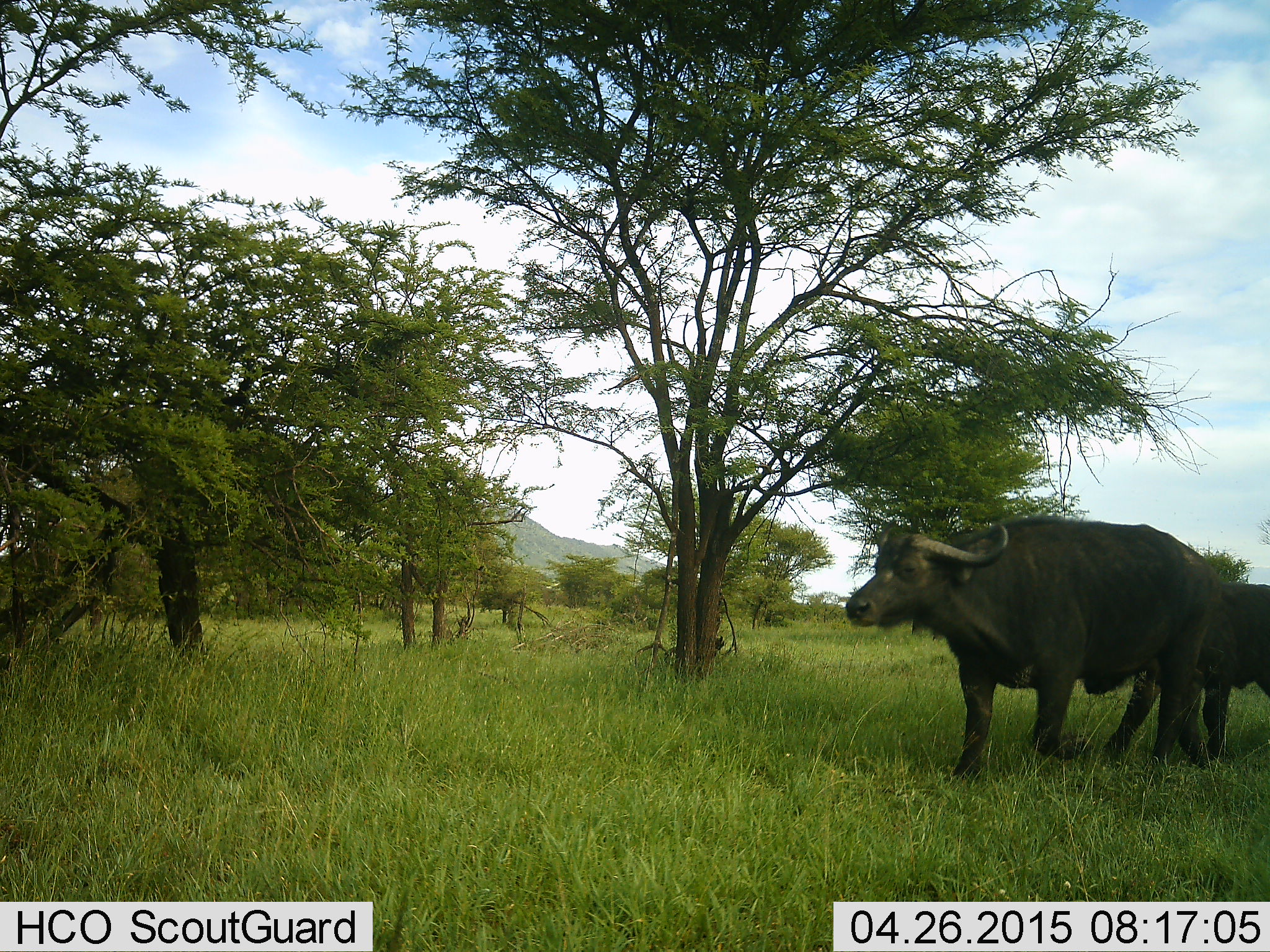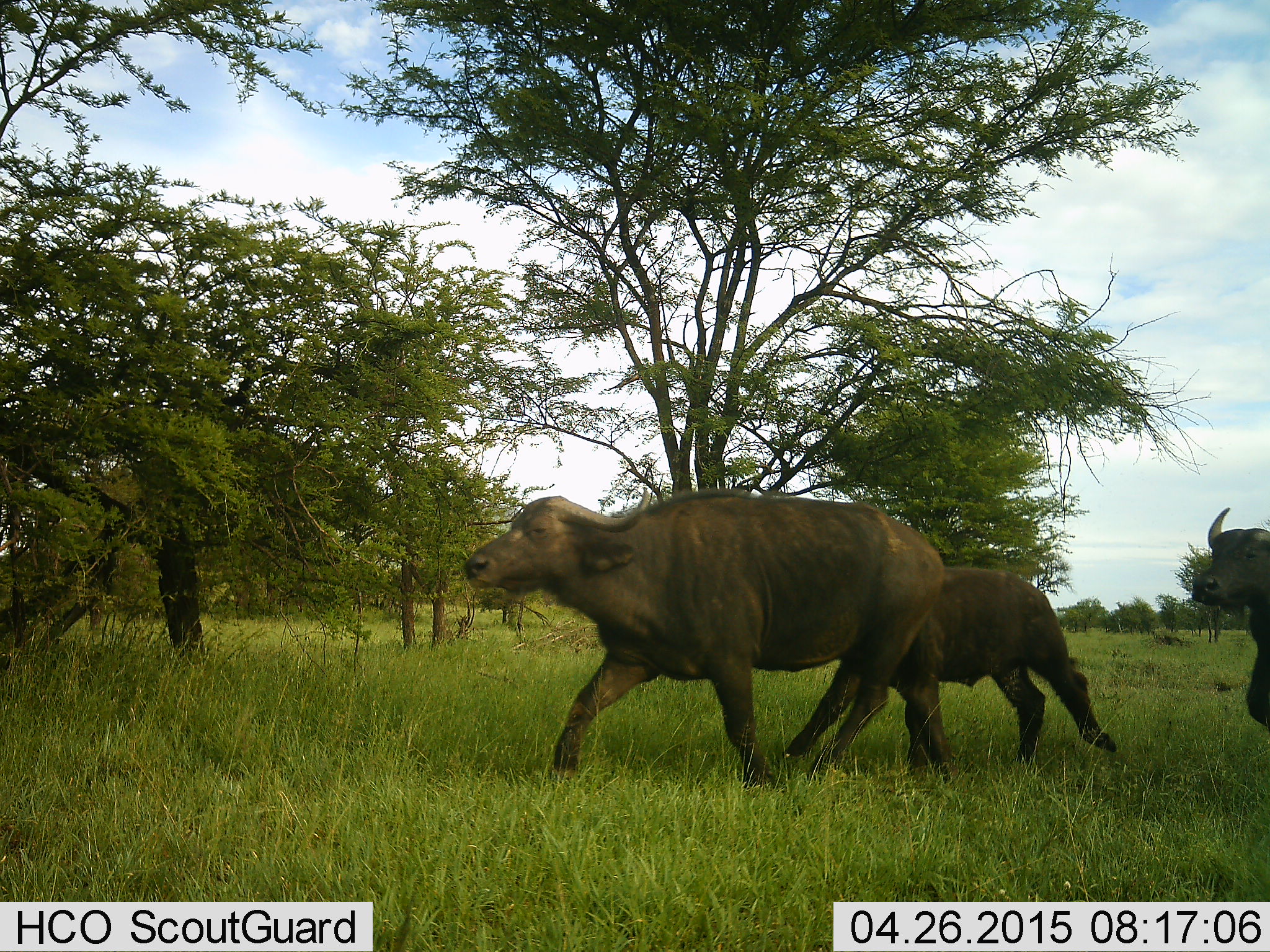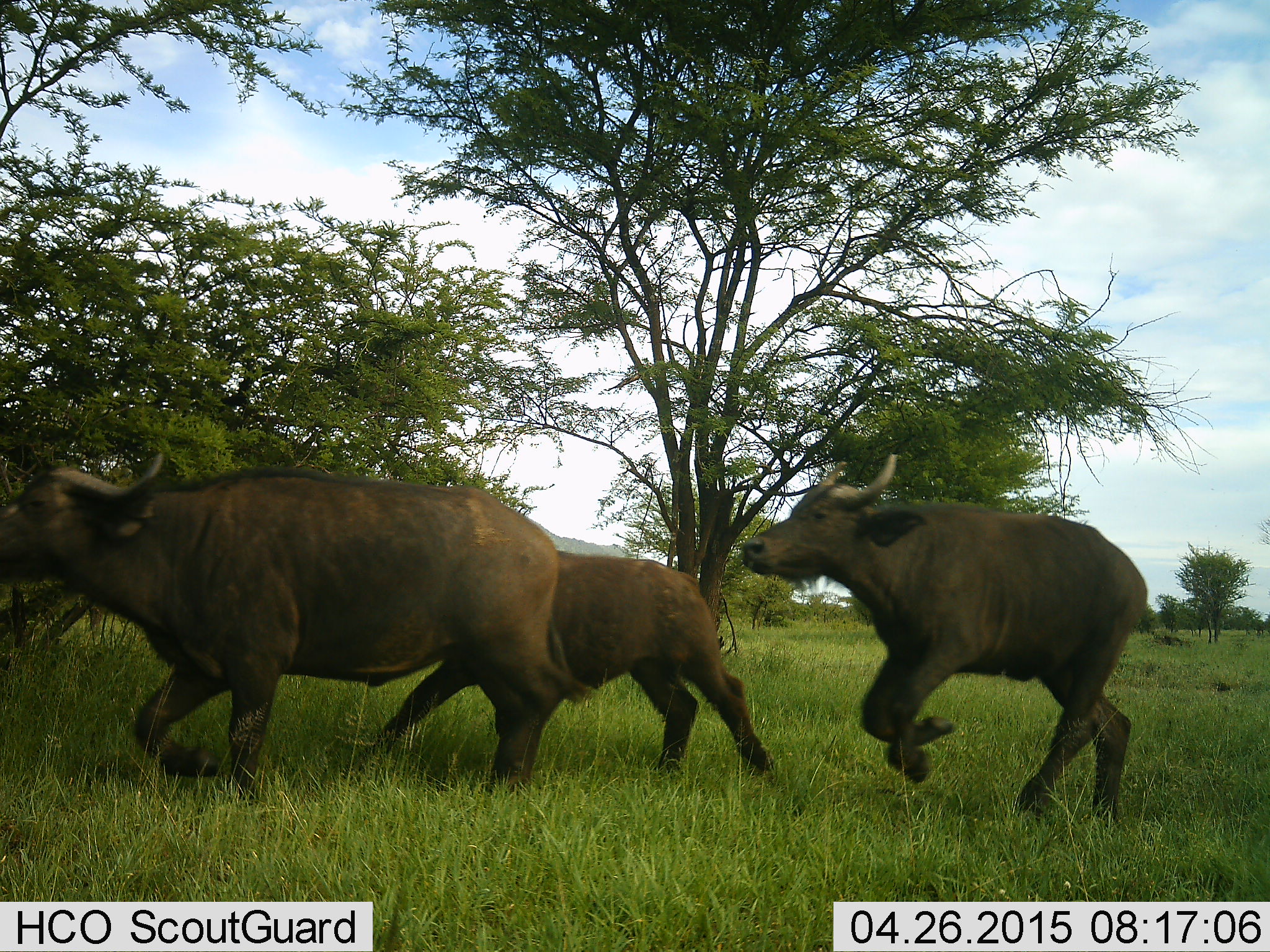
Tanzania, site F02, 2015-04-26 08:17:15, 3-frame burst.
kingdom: Animalia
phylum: Chordata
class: Mammalia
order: Artiodactyla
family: Bovidae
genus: Syncerus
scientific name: Syncerus caffer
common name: cape buffalo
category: buffalo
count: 3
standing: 0%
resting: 0%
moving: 100%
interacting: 0%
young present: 70%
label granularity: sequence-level